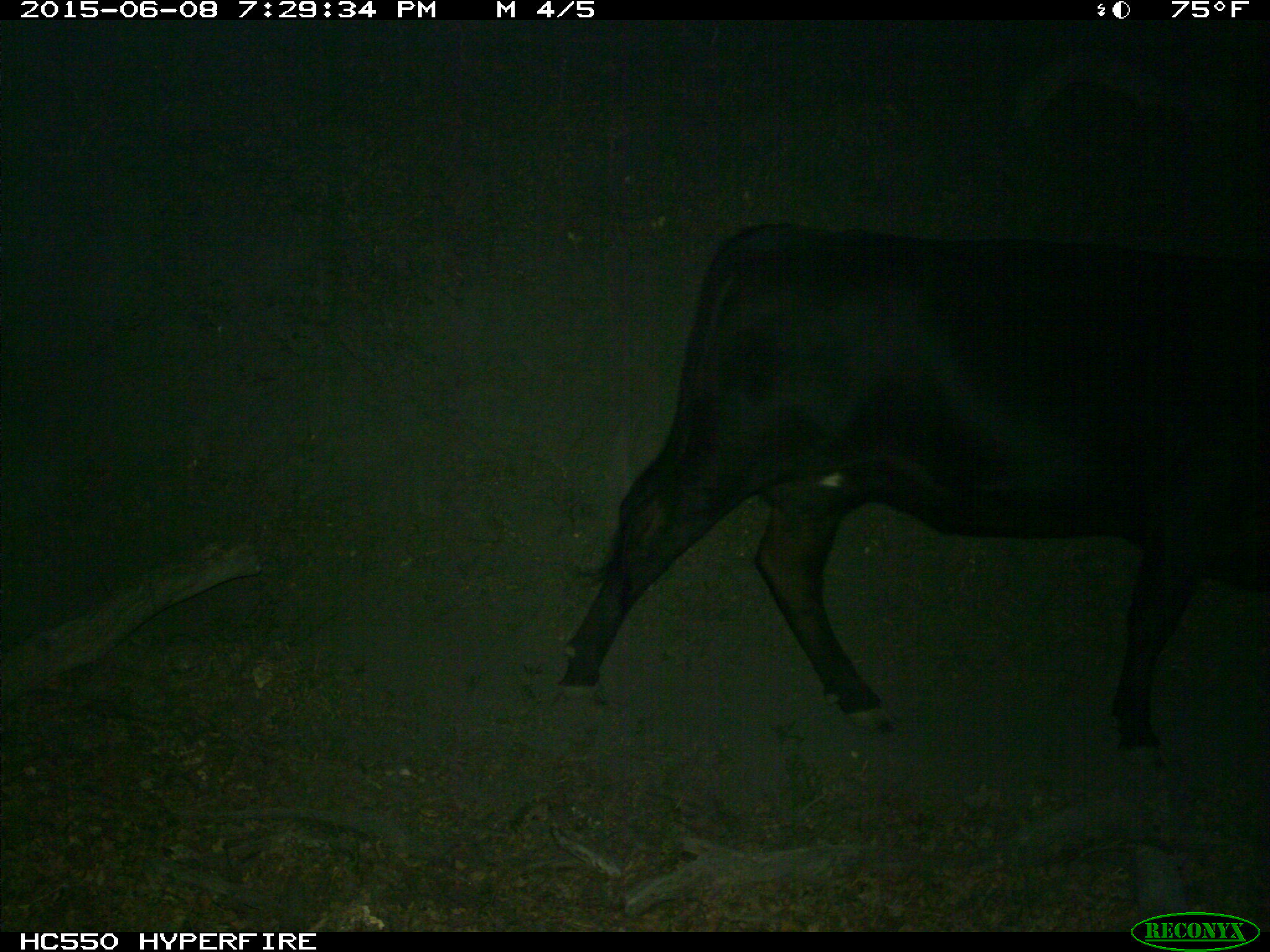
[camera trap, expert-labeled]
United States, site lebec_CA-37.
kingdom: Animalia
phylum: Chordata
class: Mammalia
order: Artiodactyla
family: Bovidae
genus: Bos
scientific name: Bos taurus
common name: domestic cow